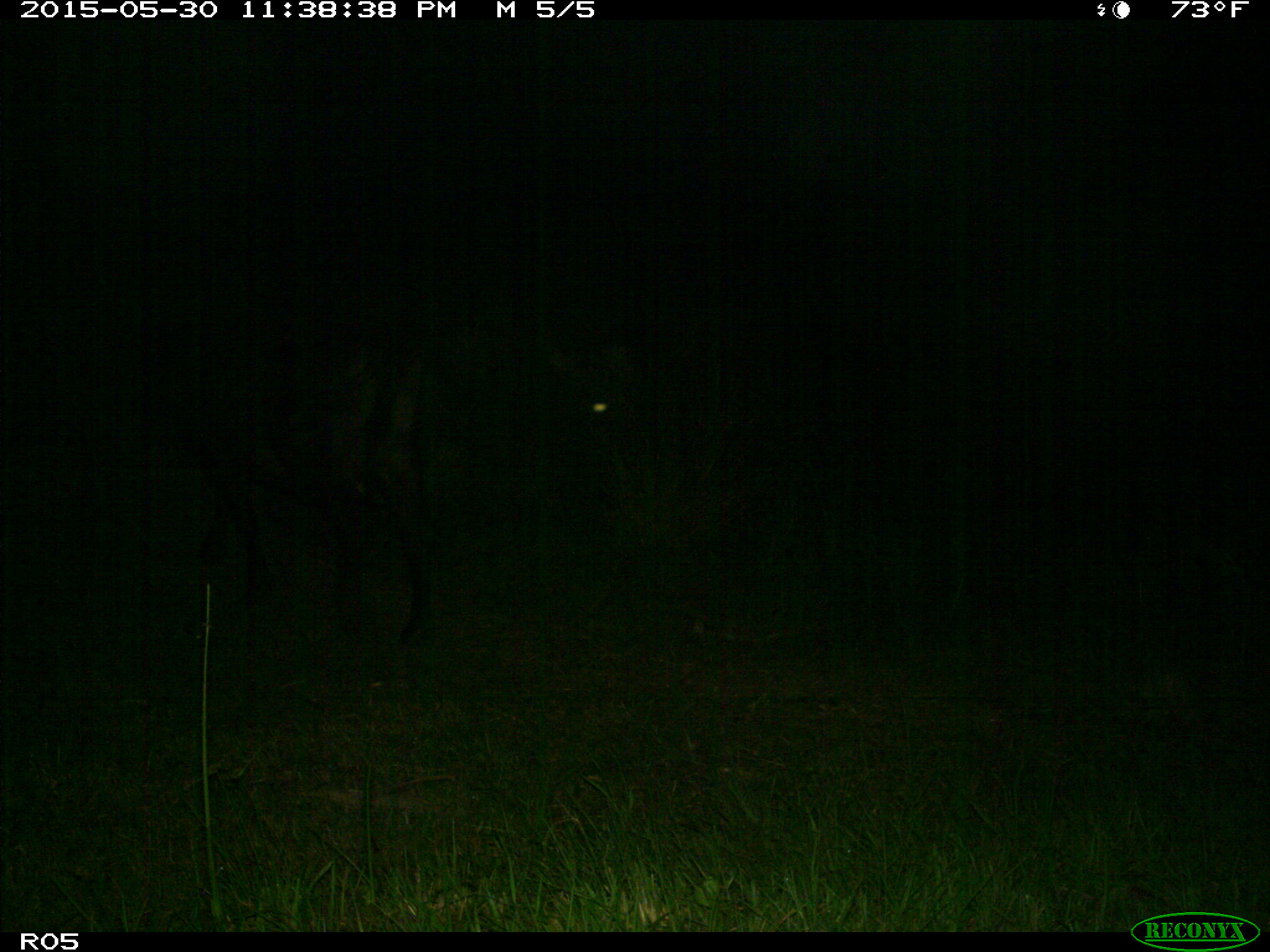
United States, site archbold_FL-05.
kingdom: Animalia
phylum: Chordata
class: Mammalia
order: Artiodactyla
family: Bovidae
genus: Bos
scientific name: Bos taurus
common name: domestic cow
Bos taurus (domestic cow).